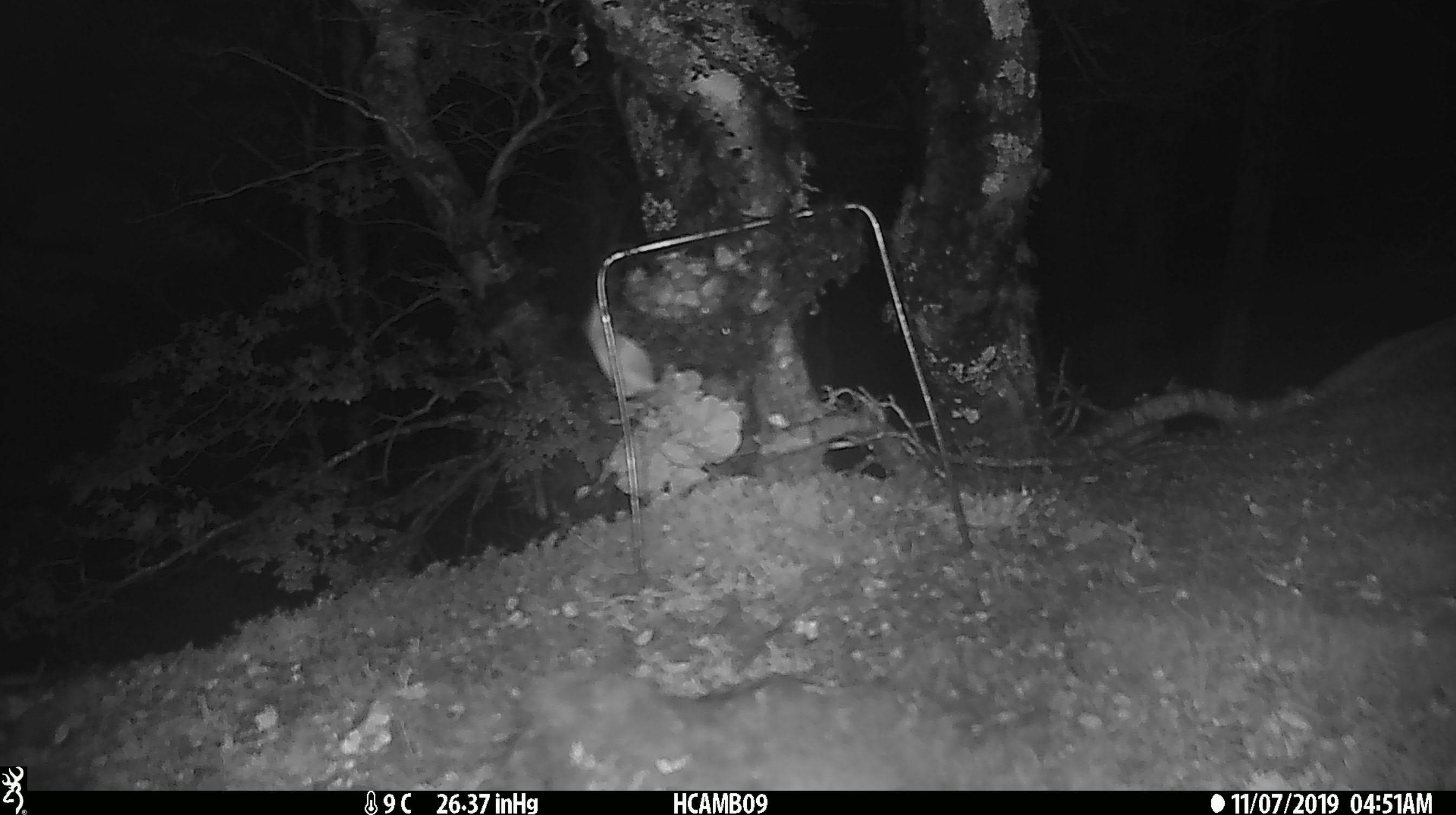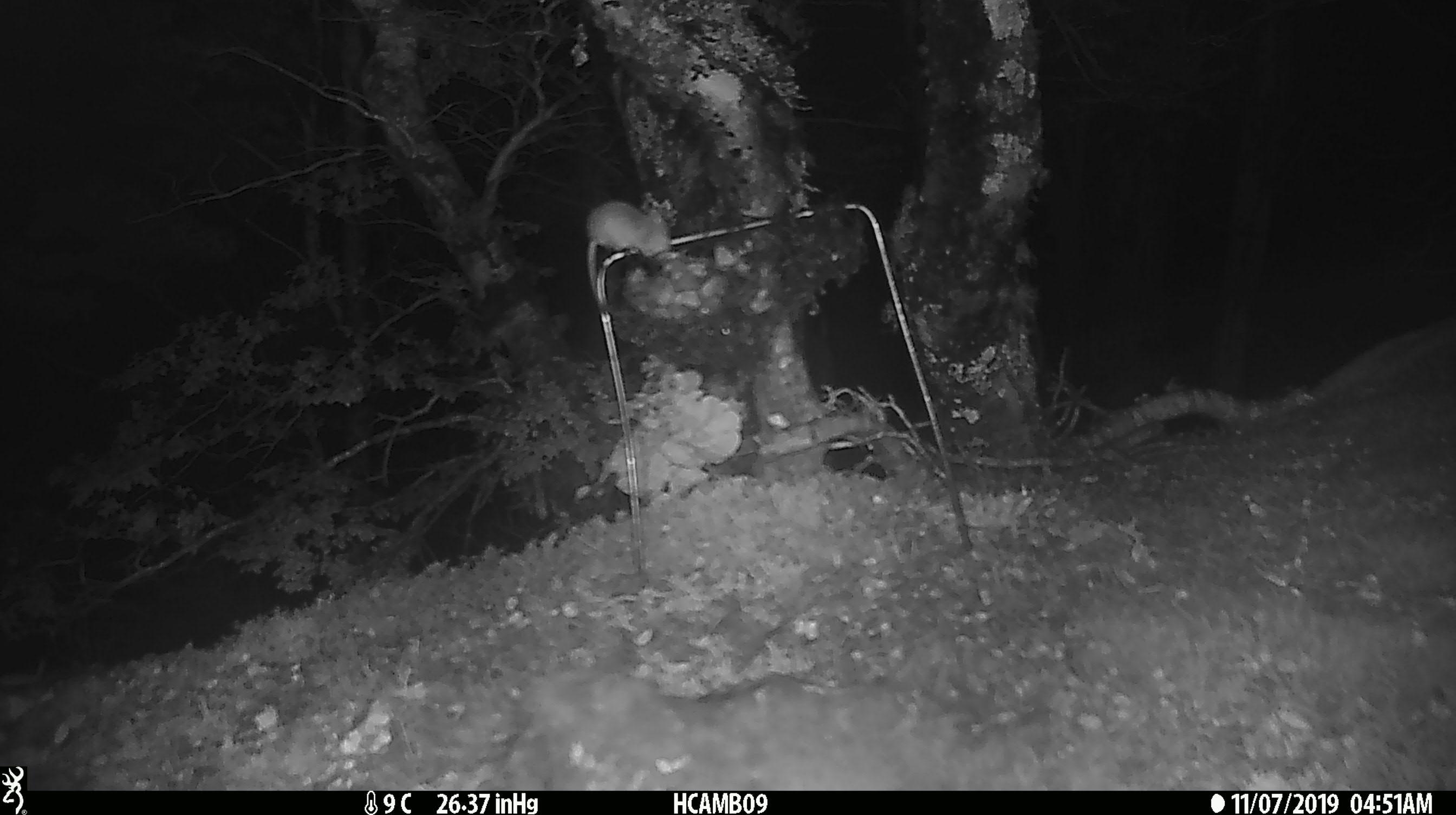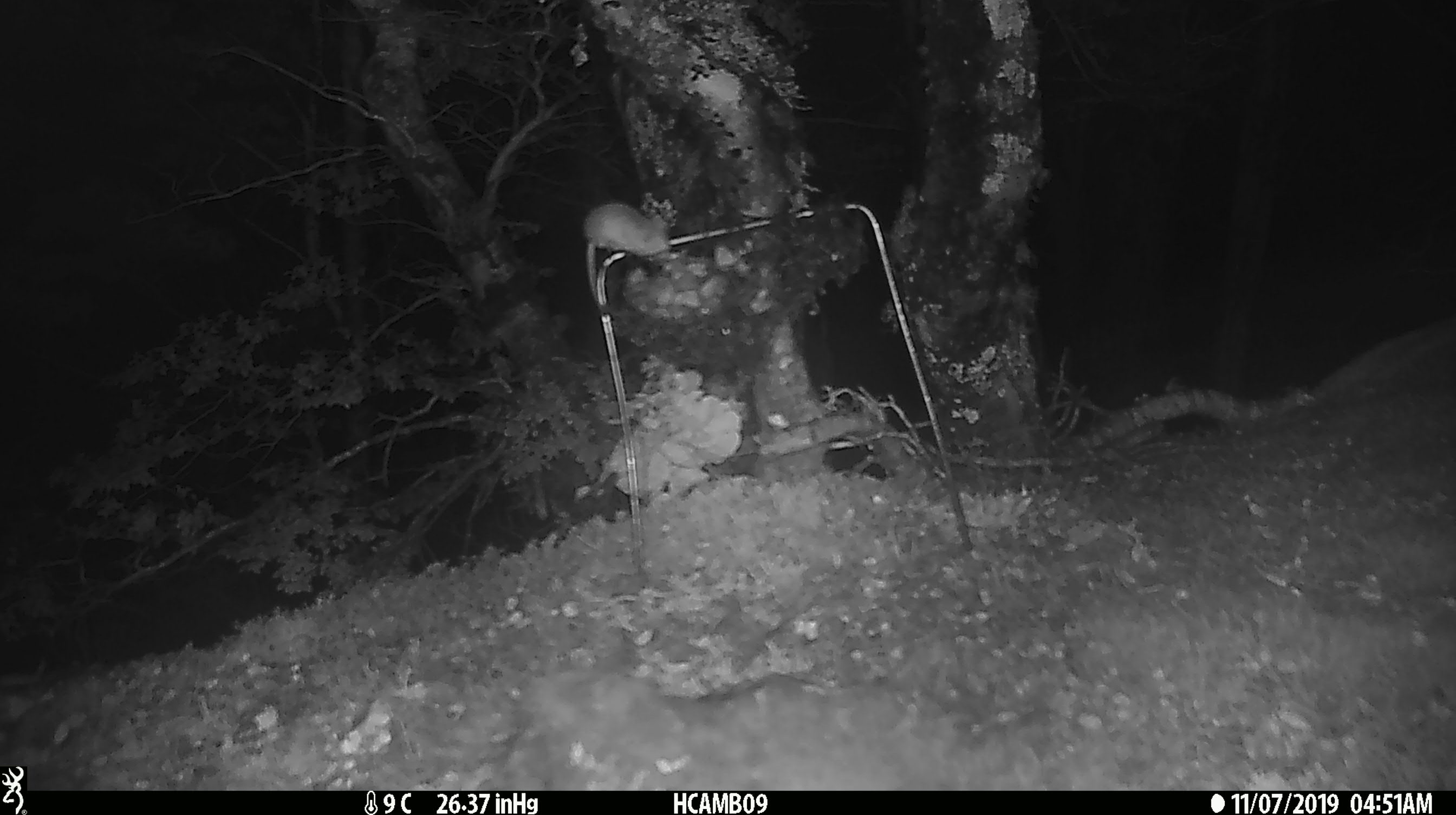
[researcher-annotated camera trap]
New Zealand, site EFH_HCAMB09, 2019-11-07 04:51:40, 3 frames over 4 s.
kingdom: Animalia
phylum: Chordata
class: Mammalia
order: Rodentia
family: Muridae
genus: Mus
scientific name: Mus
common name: mouse